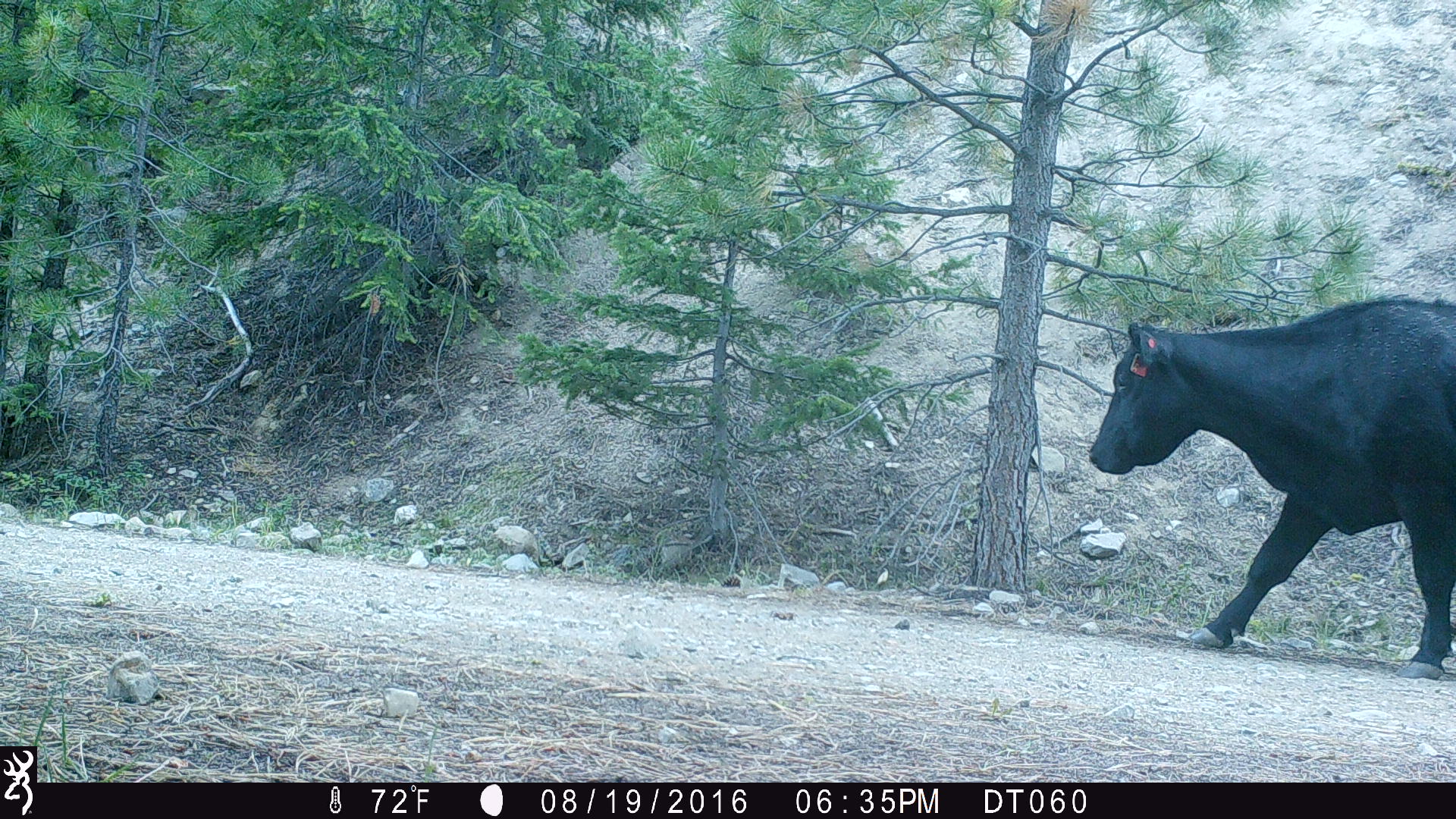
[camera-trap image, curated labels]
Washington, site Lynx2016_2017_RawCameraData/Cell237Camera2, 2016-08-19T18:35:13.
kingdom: Animalia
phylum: Chordata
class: Mammalia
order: Artiodactyla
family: Bovidae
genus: Bos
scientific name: Bos taurus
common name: domestic cattle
Domestic cattle (Bos taurus). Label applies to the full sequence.